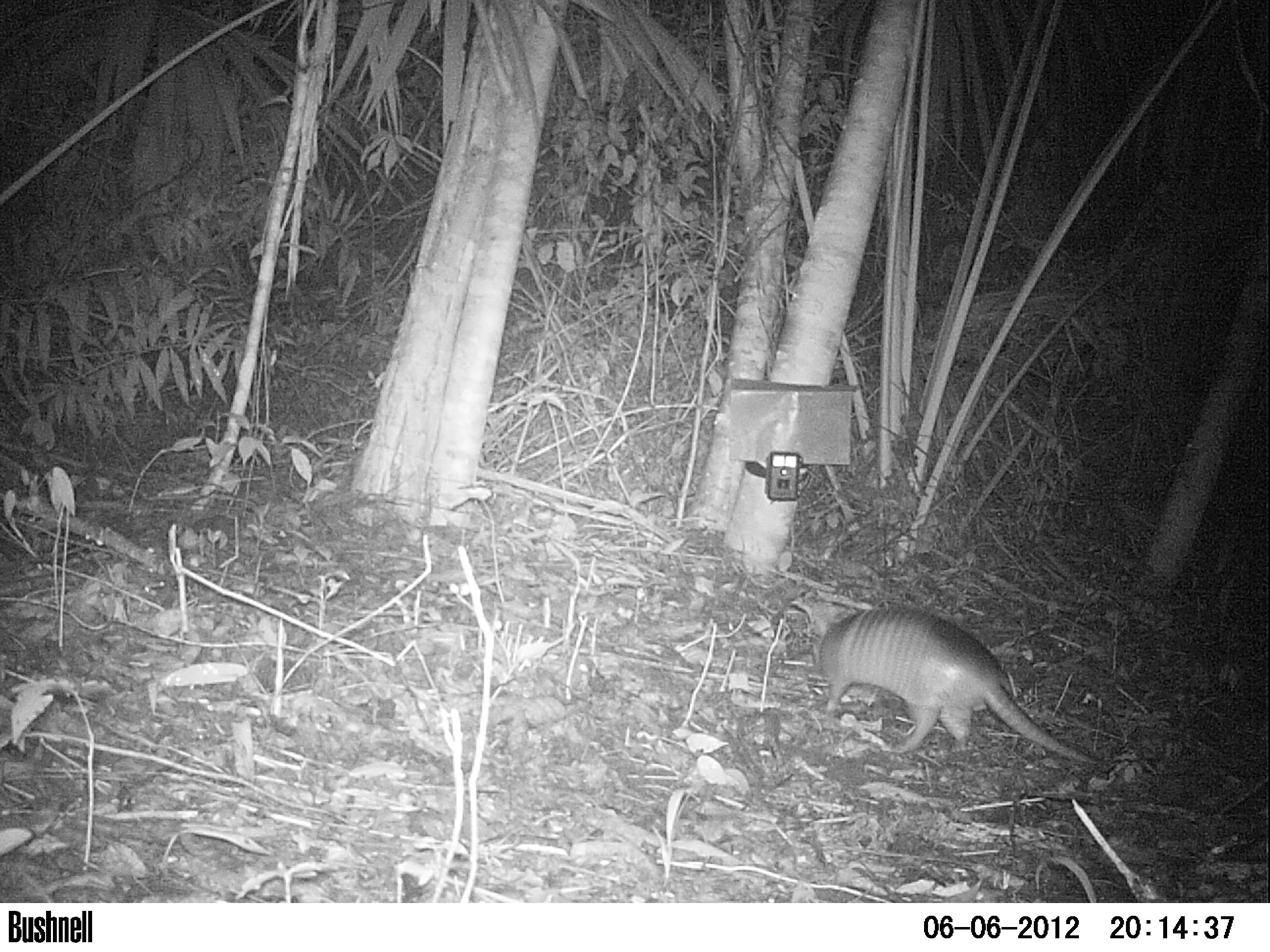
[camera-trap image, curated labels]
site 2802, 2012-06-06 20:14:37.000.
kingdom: Animalia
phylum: Chordata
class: Mammalia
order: Cingulata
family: Dasypodidae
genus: Dasypus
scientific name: Dasypus novemcinctus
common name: nine-banded armadillo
Dasypus novemcinctus (nine-banded armadillo), count 1, age adult.